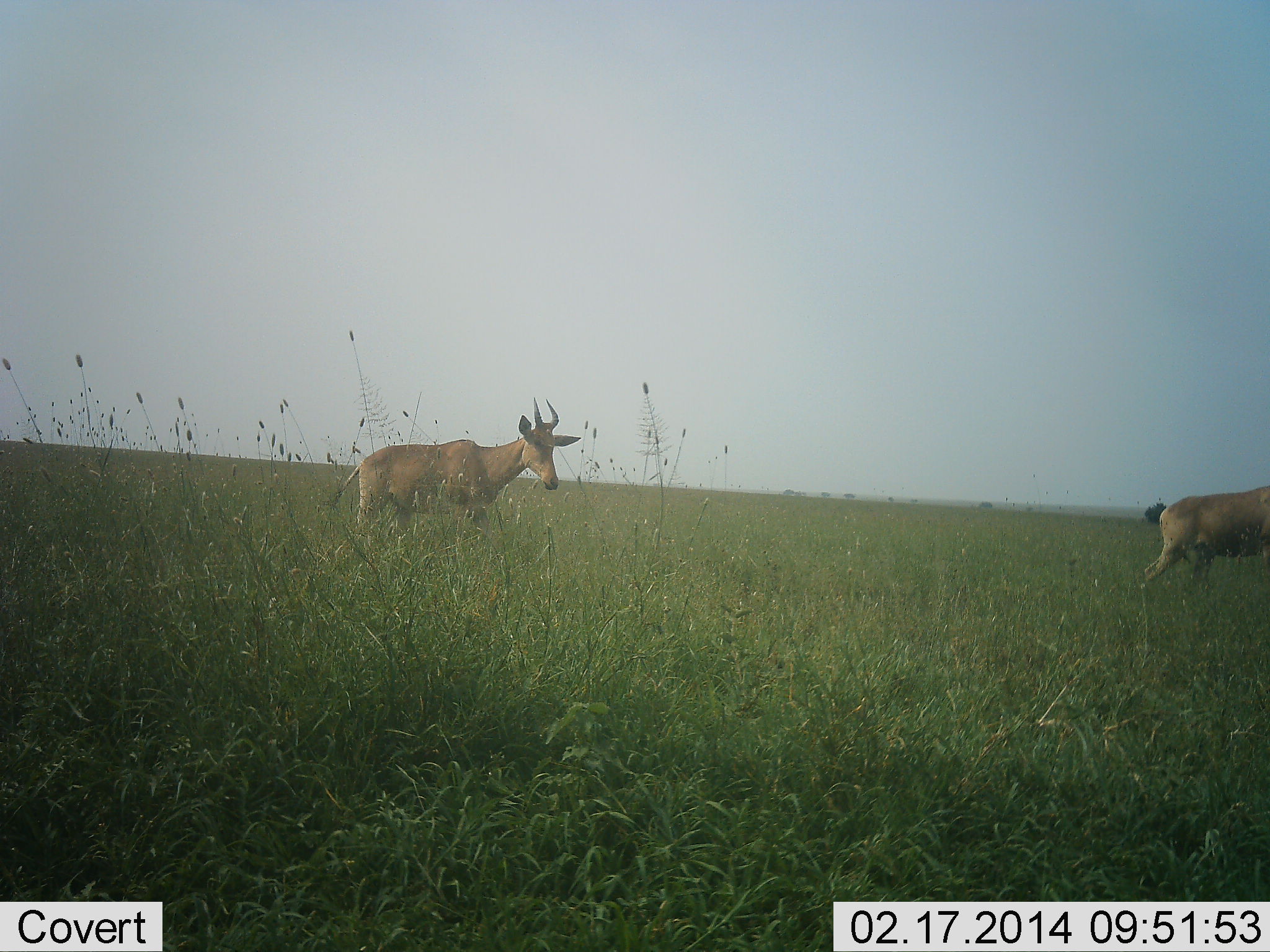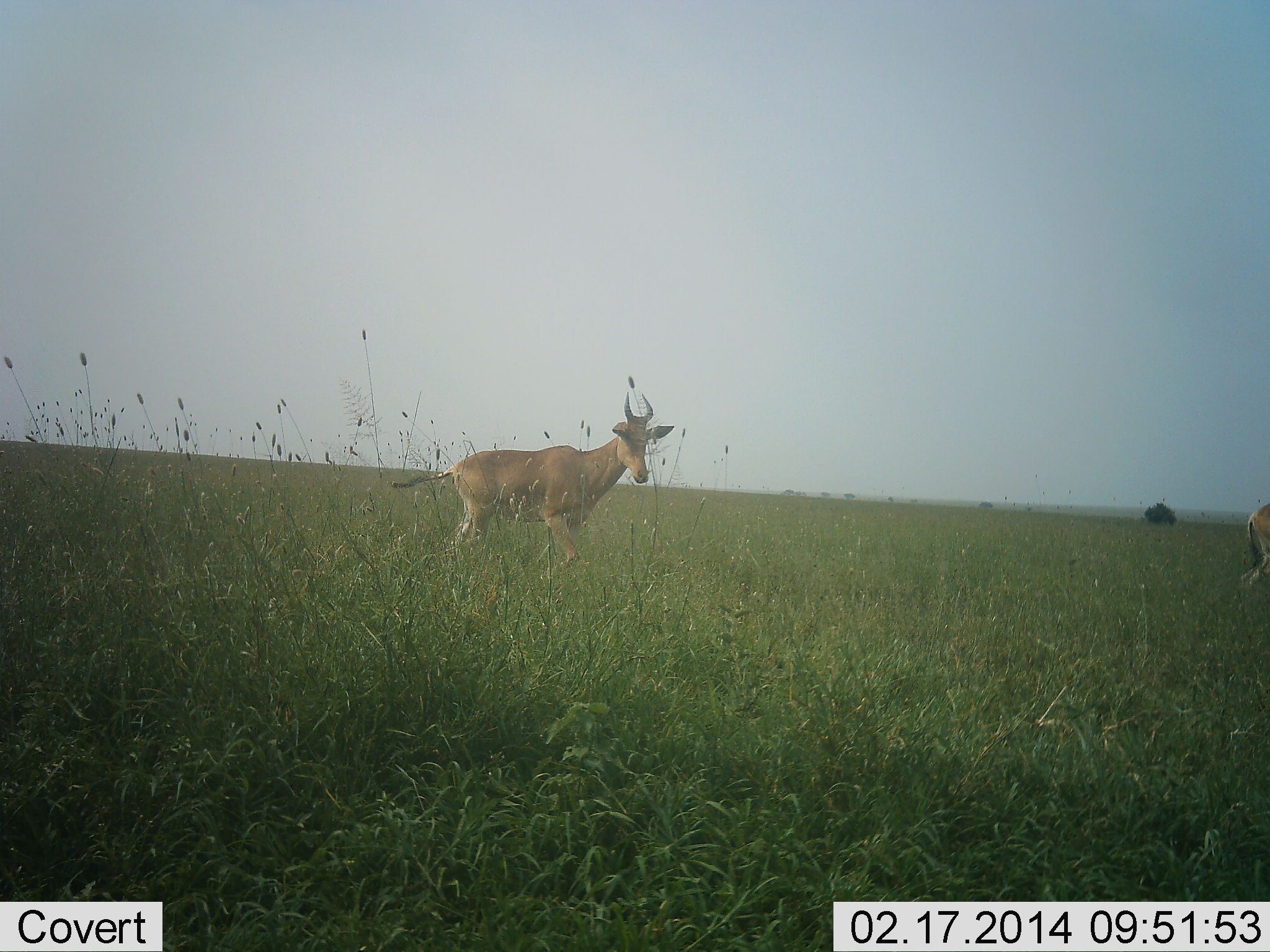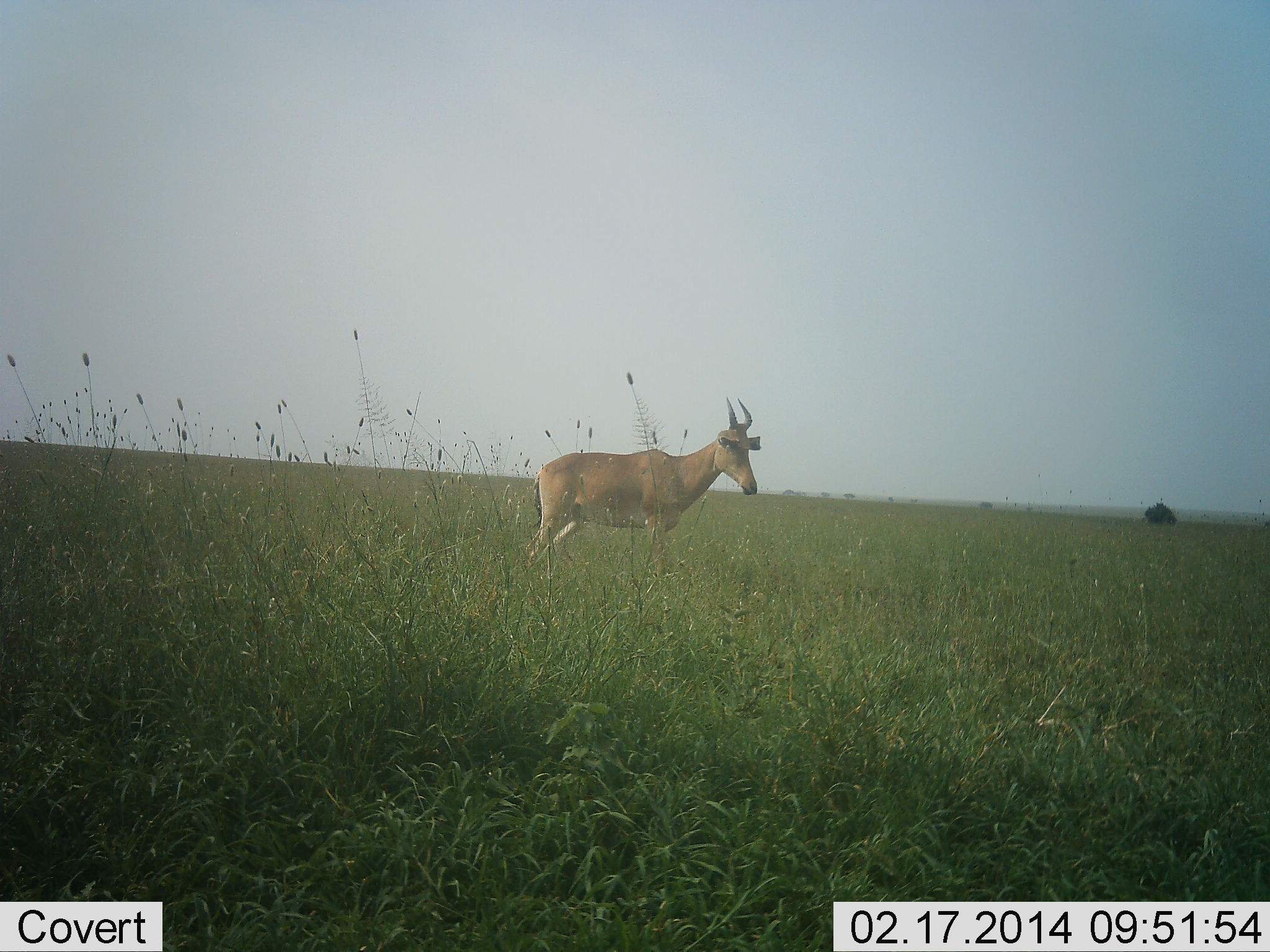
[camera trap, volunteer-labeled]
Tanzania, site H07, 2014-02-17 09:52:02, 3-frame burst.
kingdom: Animalia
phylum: Chordata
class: Mammalia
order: Artiodactyla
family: Bovidae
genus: Alcelaphus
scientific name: Alcelaphus buselaphus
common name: hartebeest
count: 2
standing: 10%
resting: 0%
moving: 100%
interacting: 0%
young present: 0%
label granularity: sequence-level